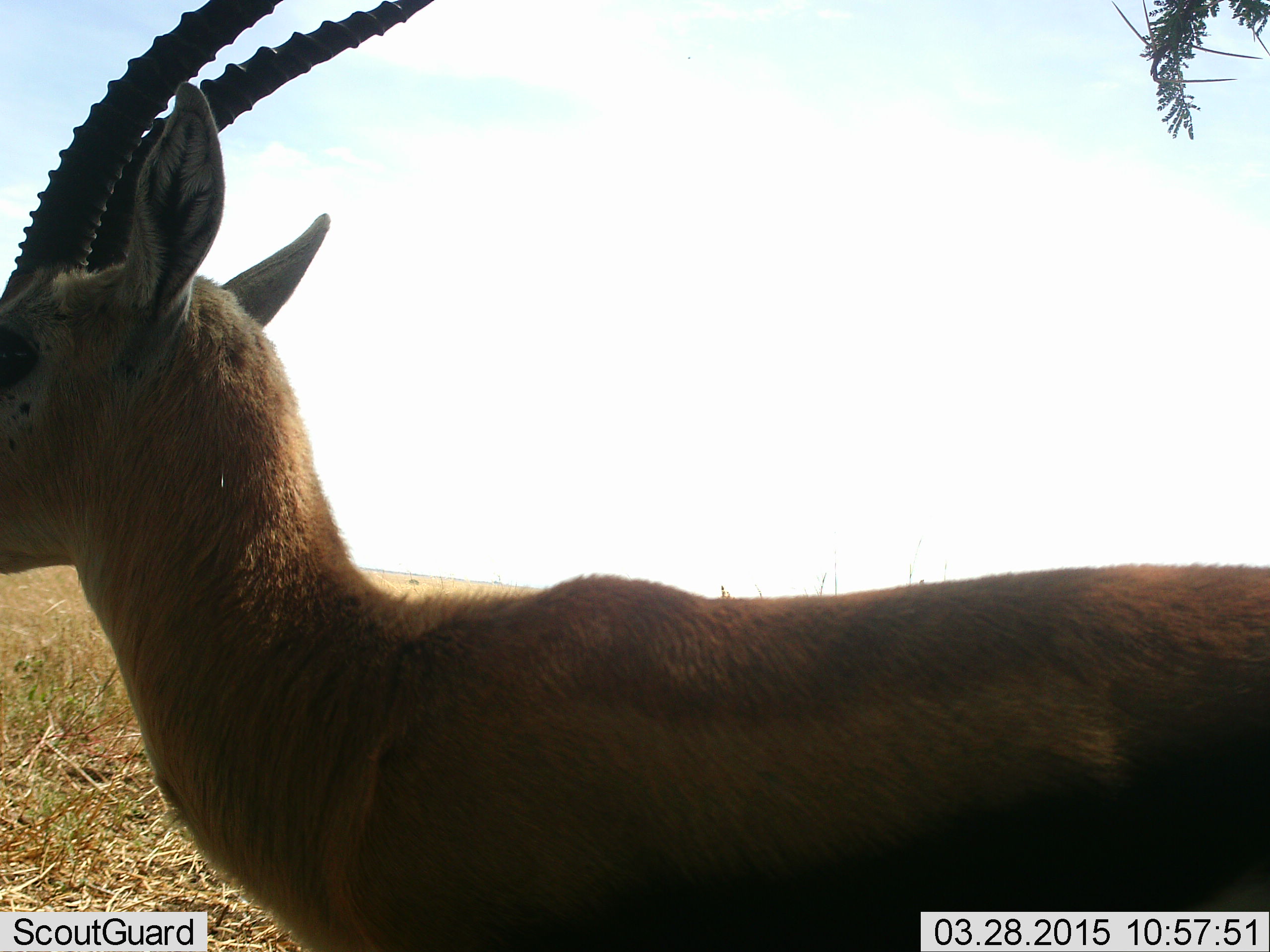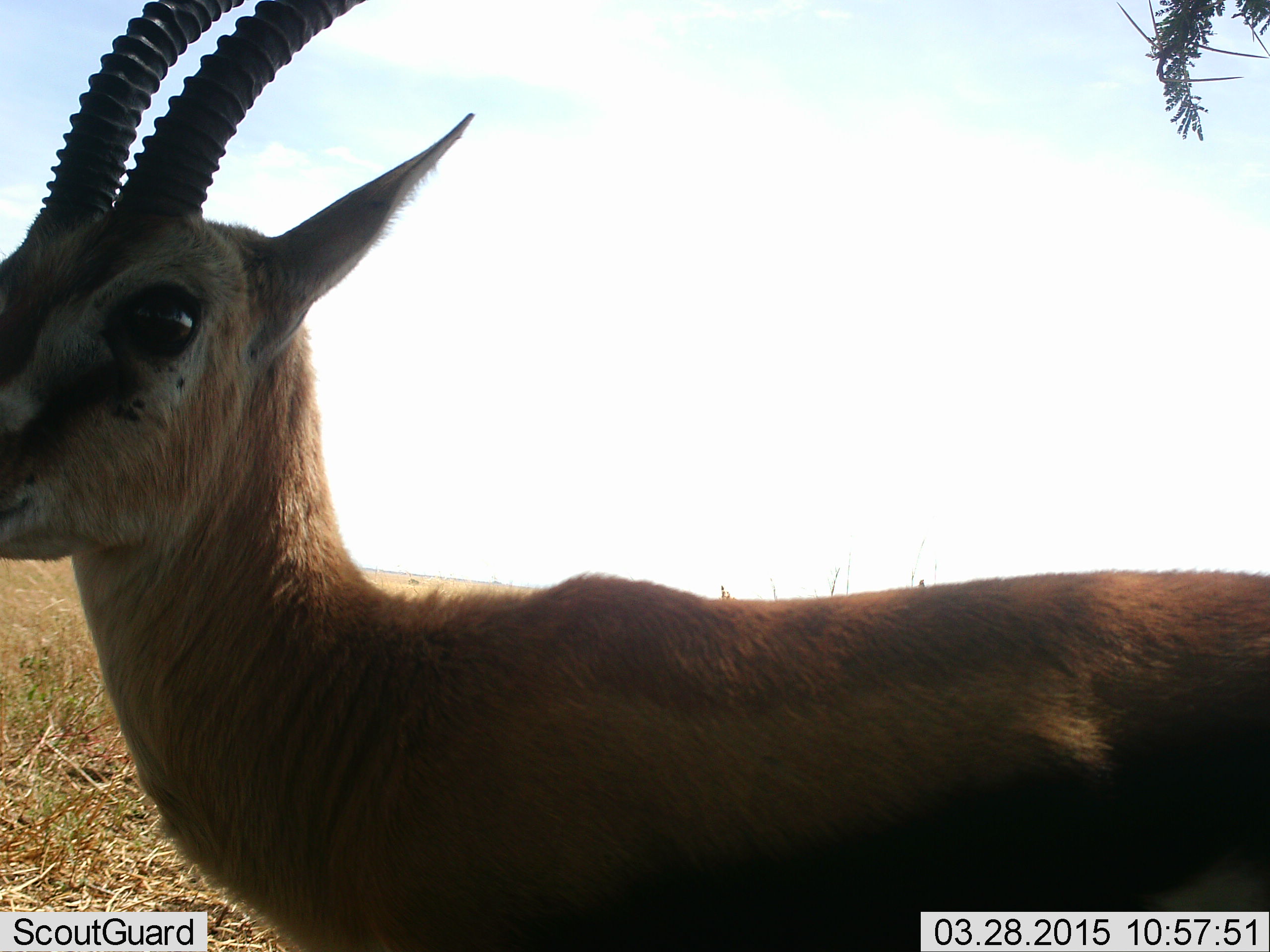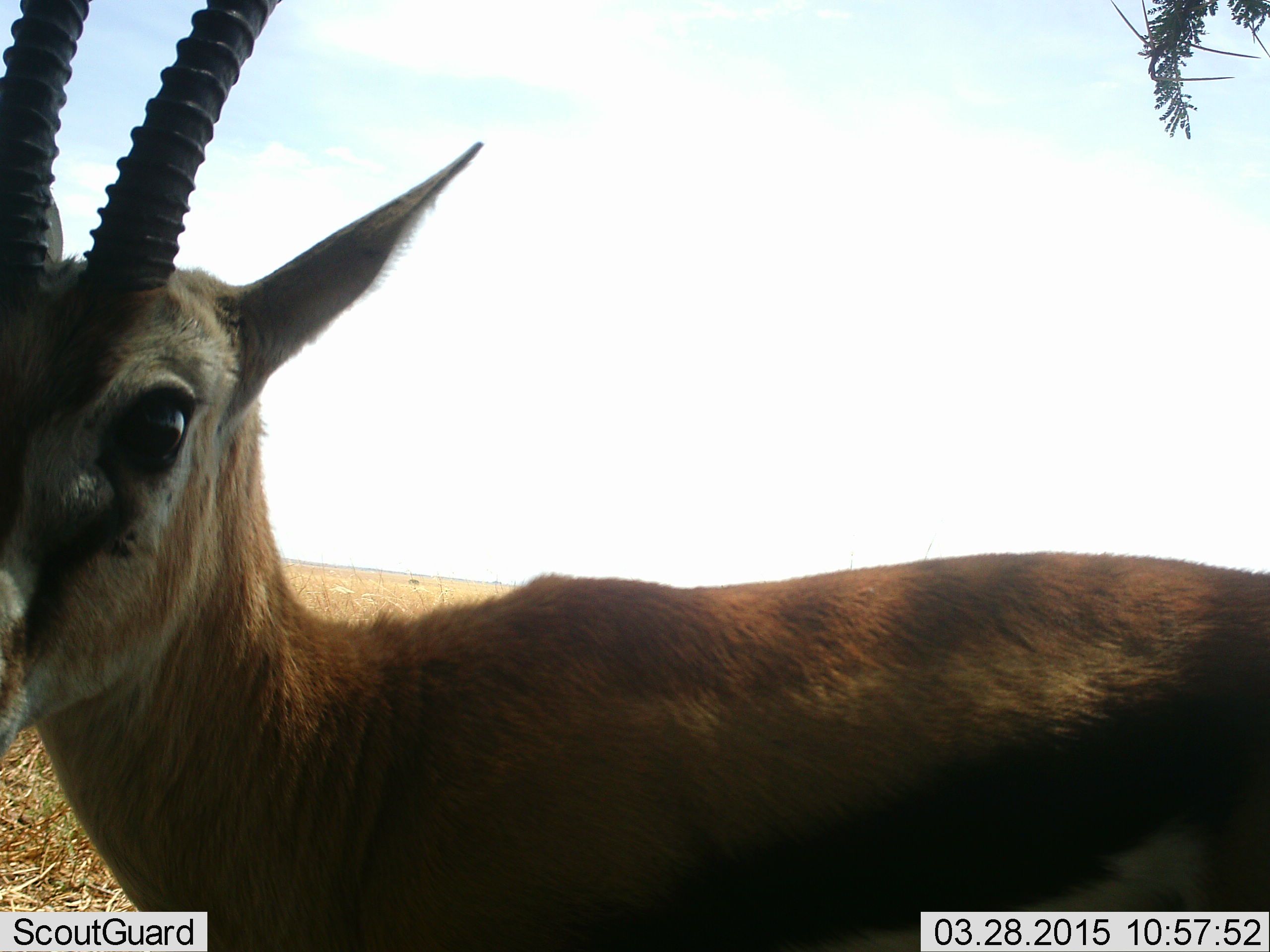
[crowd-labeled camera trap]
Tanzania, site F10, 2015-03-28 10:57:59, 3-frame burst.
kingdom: Animalia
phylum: Chordata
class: Mammalia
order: Artiodactyla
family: Bovidae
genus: Eudorcas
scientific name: Eudorcas thomsonii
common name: thomson's gazelle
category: gazellethomsons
Gazellethomsons (thomson's gazelle) (Eudorcas thomsonii), count 1. Behavior (volunteer vote fractions): standing 90%, resting 0%, moving 10%, interacting 0%. Young present (vote fraction): 0%. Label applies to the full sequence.